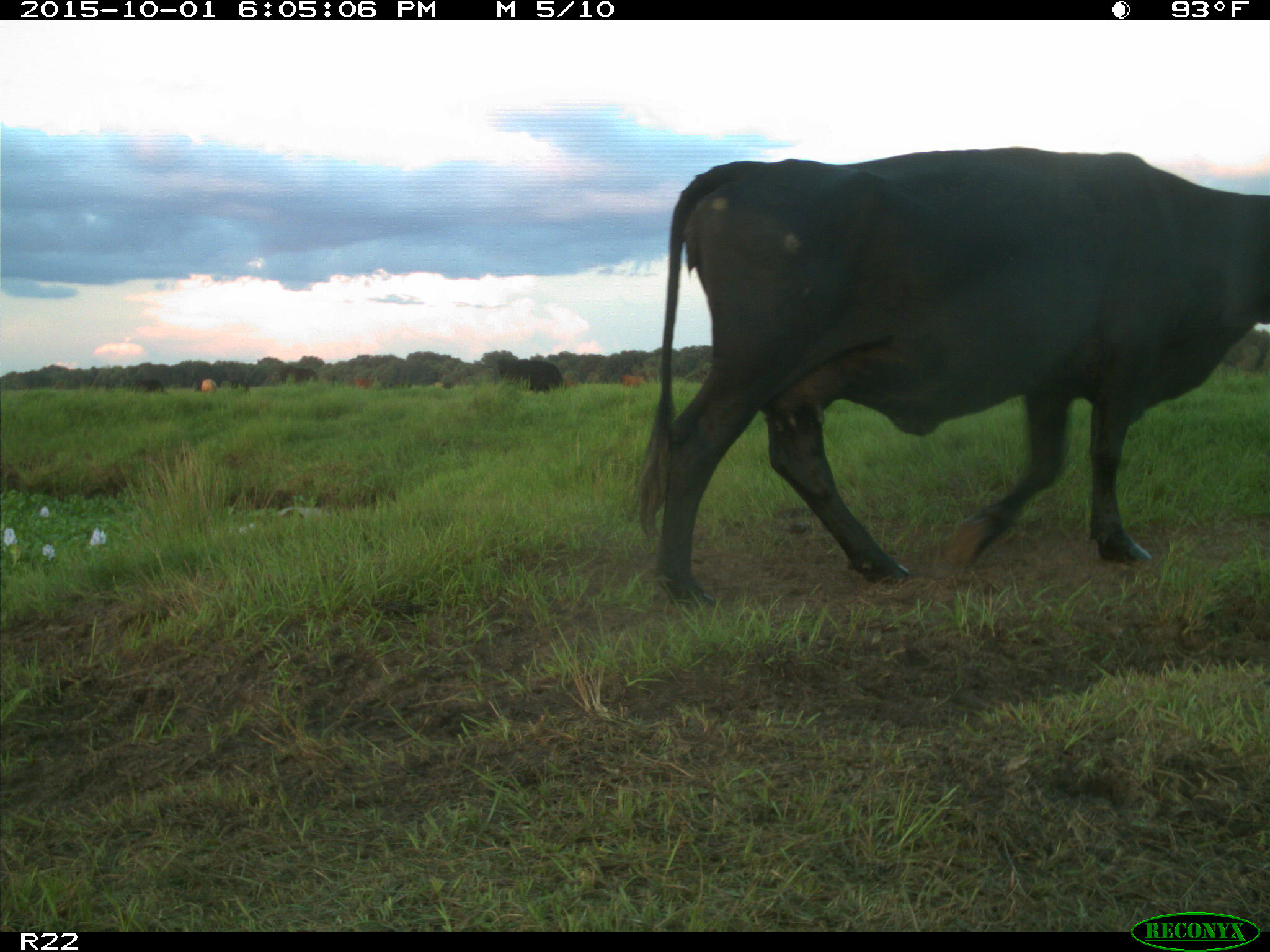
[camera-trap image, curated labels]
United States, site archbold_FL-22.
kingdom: Animalia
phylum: Chordata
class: Mammalia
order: Artiodactyla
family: Bovidae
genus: Bos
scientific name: Bos taurus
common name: domestic cow